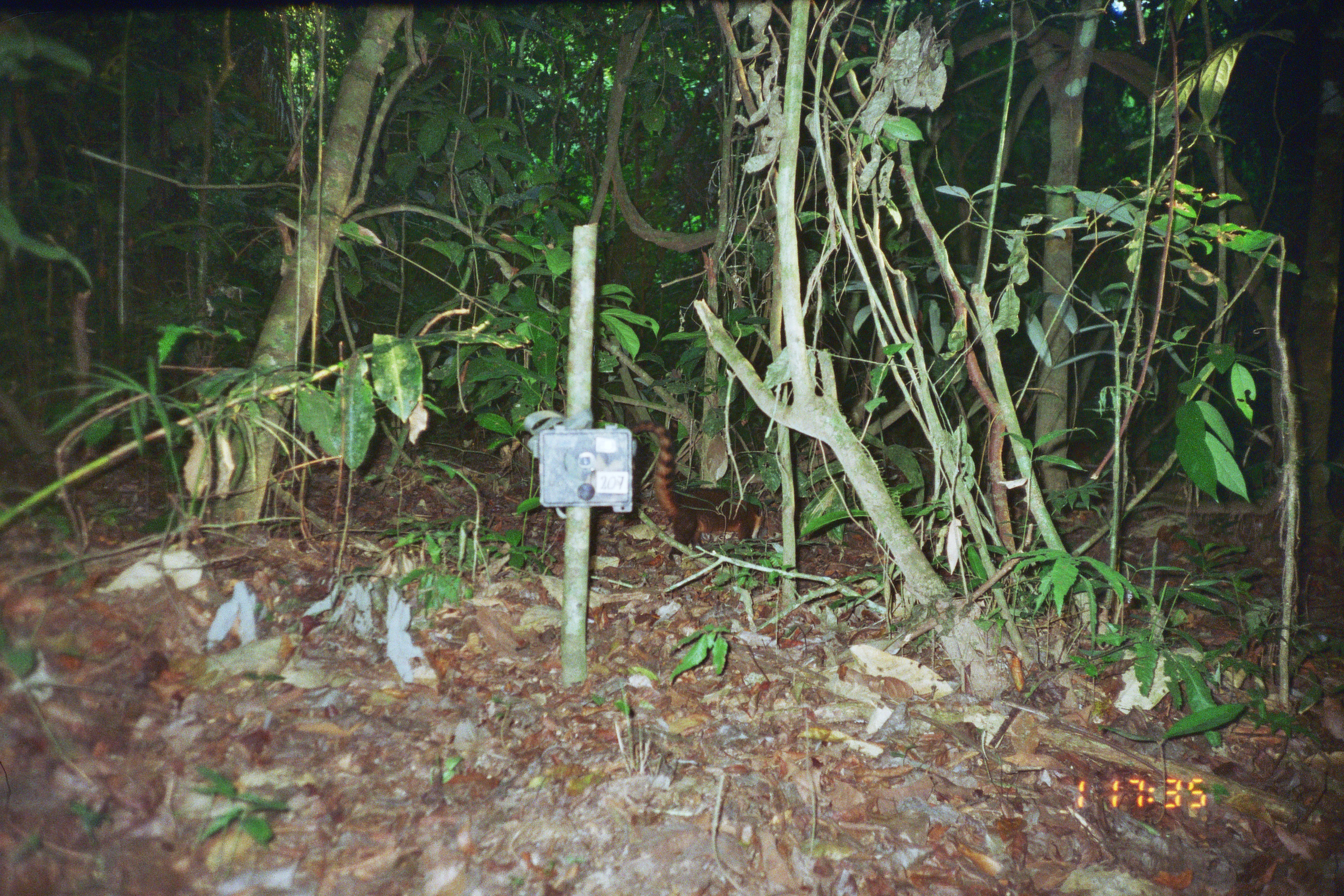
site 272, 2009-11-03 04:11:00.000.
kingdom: Animalia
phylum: Chordata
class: Mammalia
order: Didelphimorphia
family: Didelphidae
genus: Didelphis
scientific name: Didelphis marsupialis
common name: southern opossum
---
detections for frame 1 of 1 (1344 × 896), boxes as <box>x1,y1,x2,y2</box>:
didelphis marsupialis: <box>631,421,764,561</box>